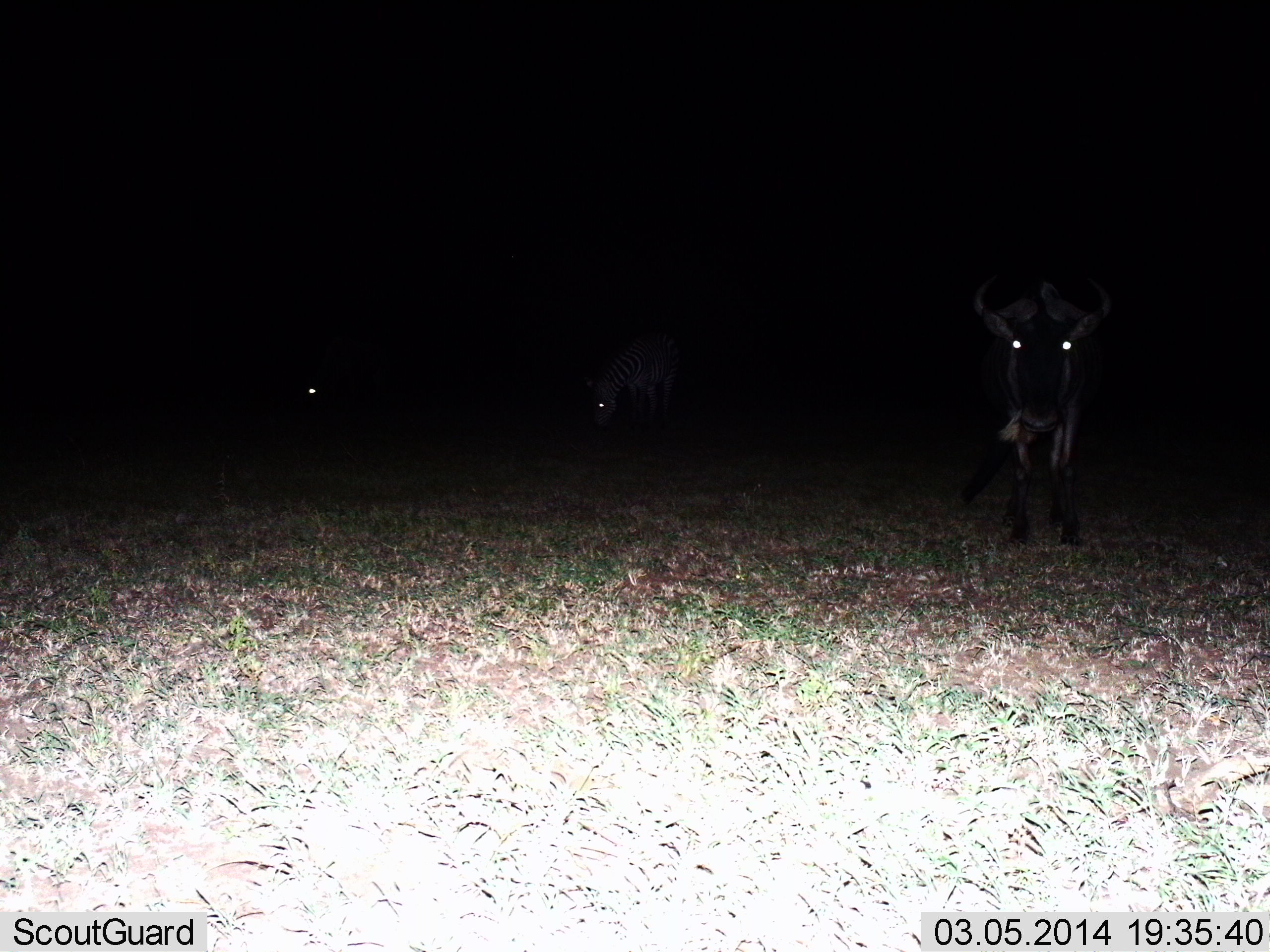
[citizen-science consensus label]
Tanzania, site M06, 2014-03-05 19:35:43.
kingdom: Animalia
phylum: Chordata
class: Mammalia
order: Artiodactyla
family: Bovidae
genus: Connochaetes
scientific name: Connochaetes taurinus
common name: blue wildebeest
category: wildebeest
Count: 1.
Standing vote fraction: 88%.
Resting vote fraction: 0%.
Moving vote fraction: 12%.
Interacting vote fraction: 6%.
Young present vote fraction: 0%.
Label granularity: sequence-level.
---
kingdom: Animalia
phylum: Chordata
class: Mammalia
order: Perissodactyla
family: Equidae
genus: Equus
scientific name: Equus quagga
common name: plains zebra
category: zebra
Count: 1.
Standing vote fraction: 20%.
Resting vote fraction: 0%.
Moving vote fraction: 0%.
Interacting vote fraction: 0%.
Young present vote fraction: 0%.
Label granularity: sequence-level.